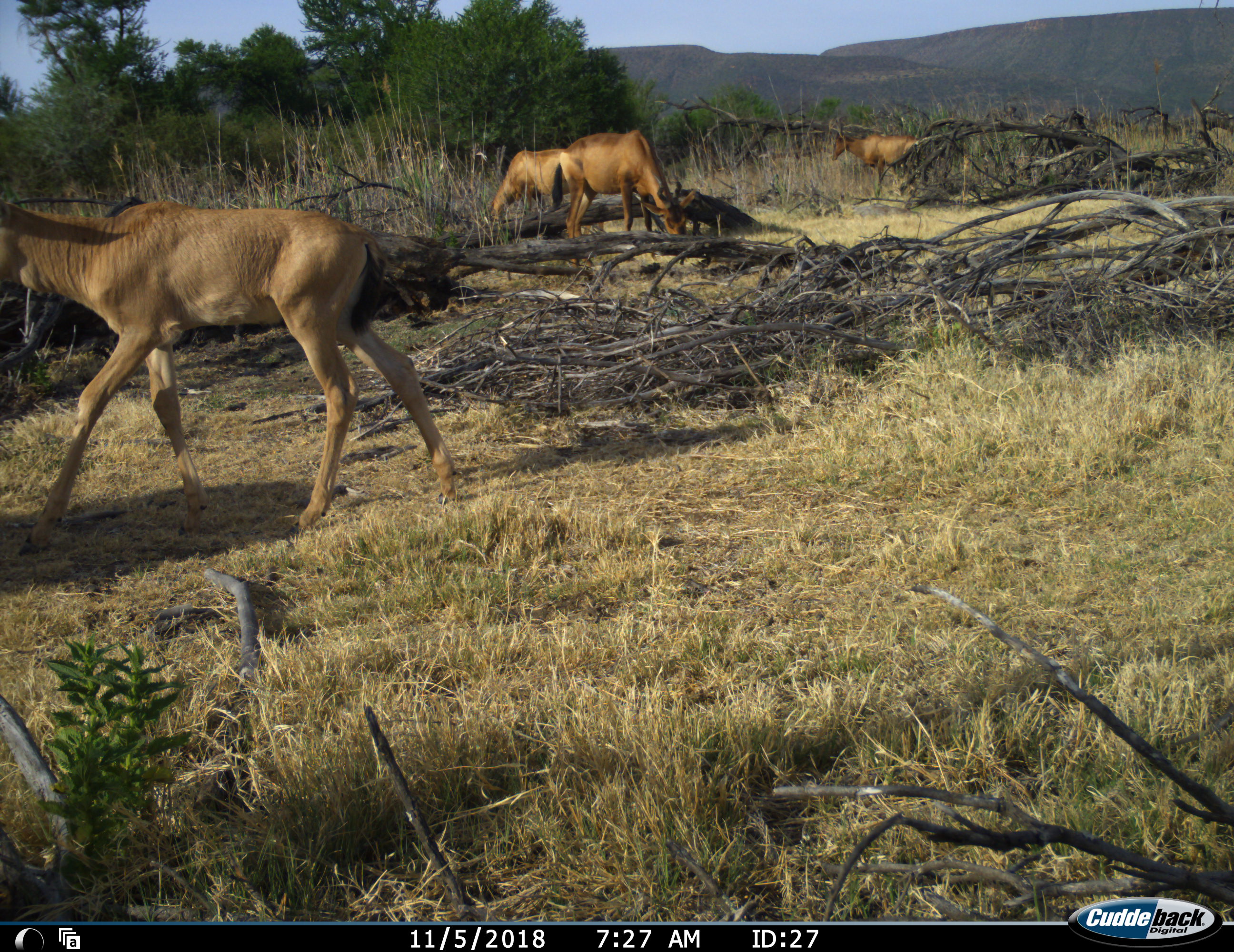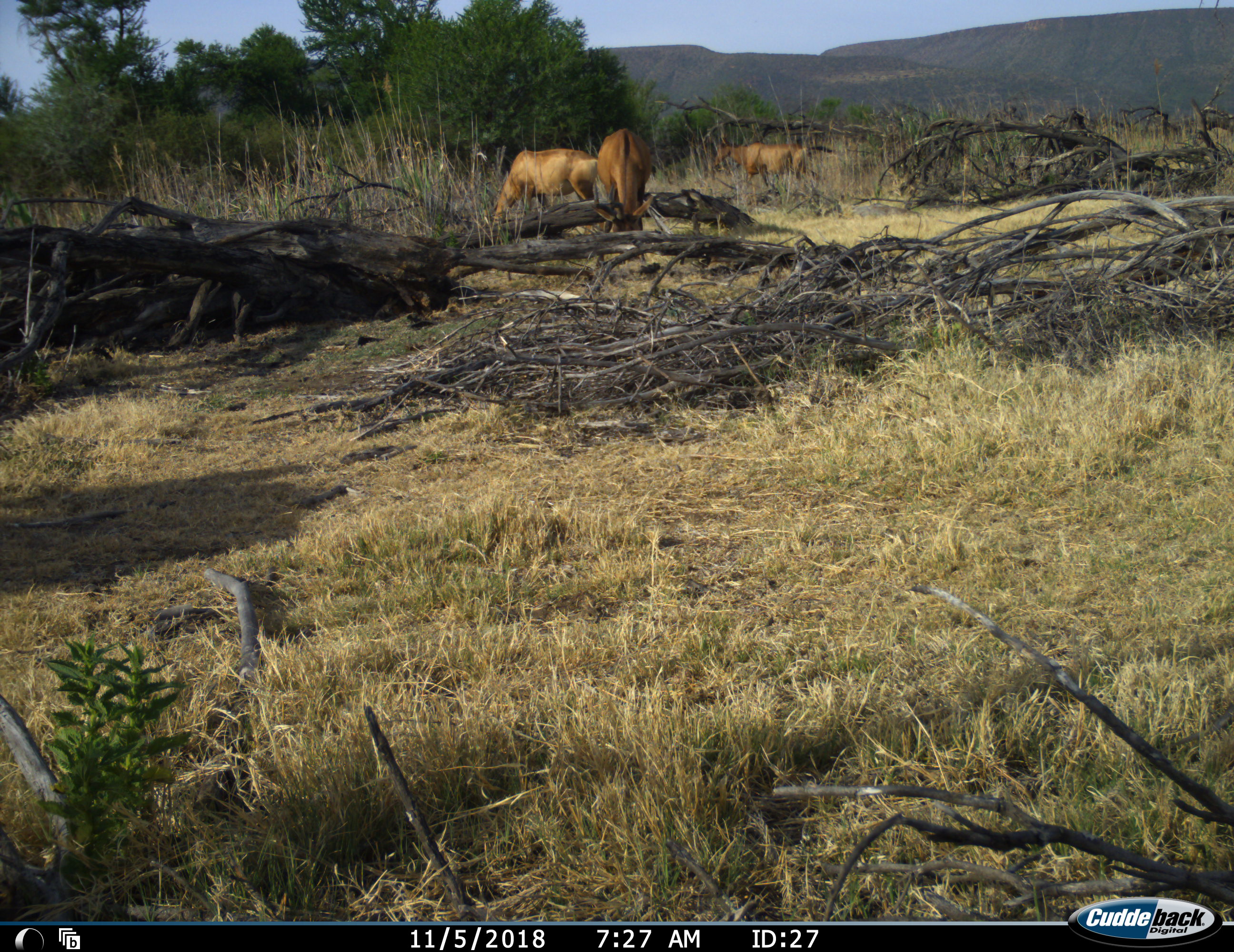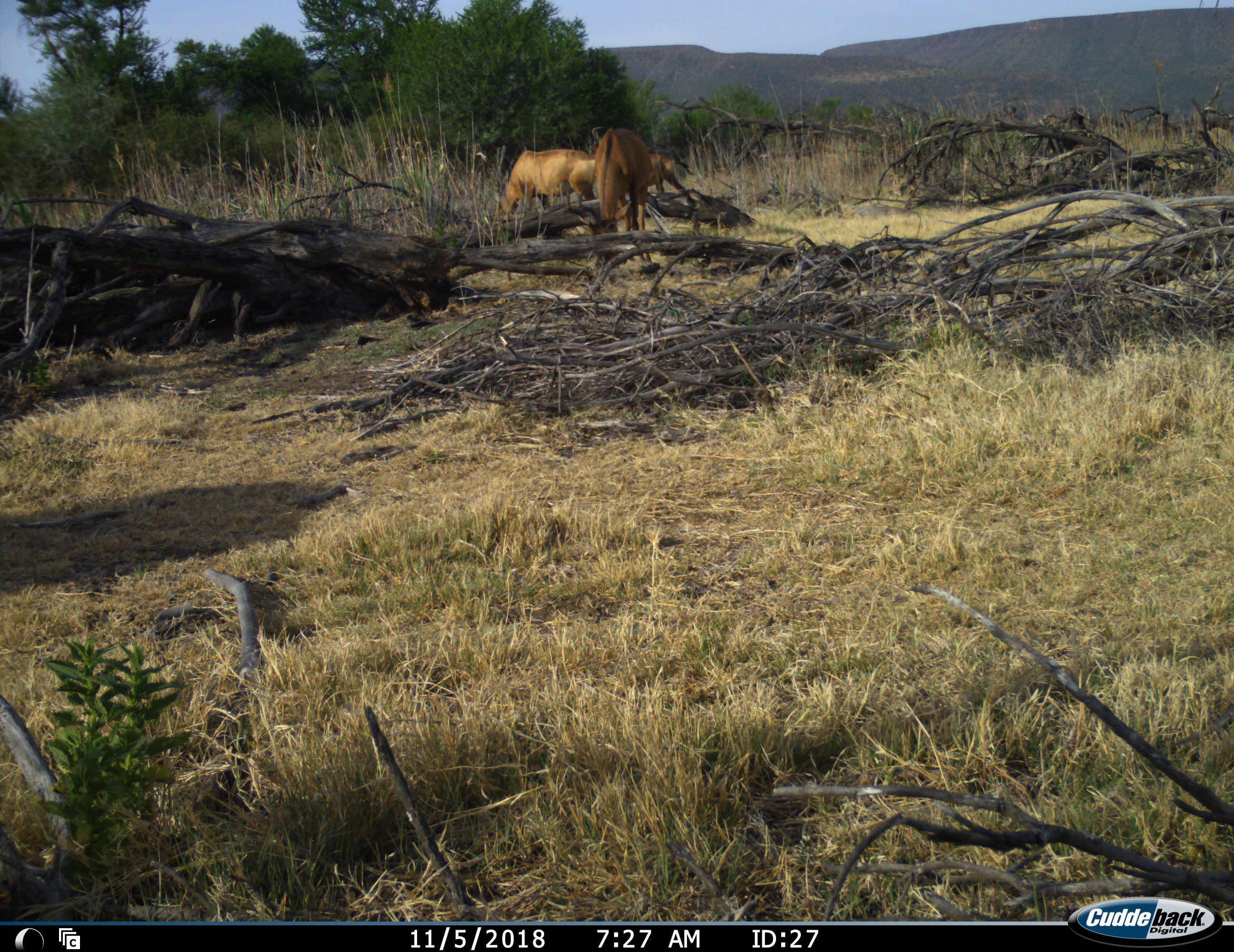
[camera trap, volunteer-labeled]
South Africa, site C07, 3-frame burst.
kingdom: Animalia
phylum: Chordata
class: Mammalia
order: Artiodactyla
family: Bovidae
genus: Alcelaphus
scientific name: Alcelaphus buselaphus caama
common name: red hartebeest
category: hartebeestred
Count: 4.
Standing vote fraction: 44%.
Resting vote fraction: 0%.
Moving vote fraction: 78%.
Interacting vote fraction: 0%.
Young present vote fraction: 22%.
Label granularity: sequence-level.